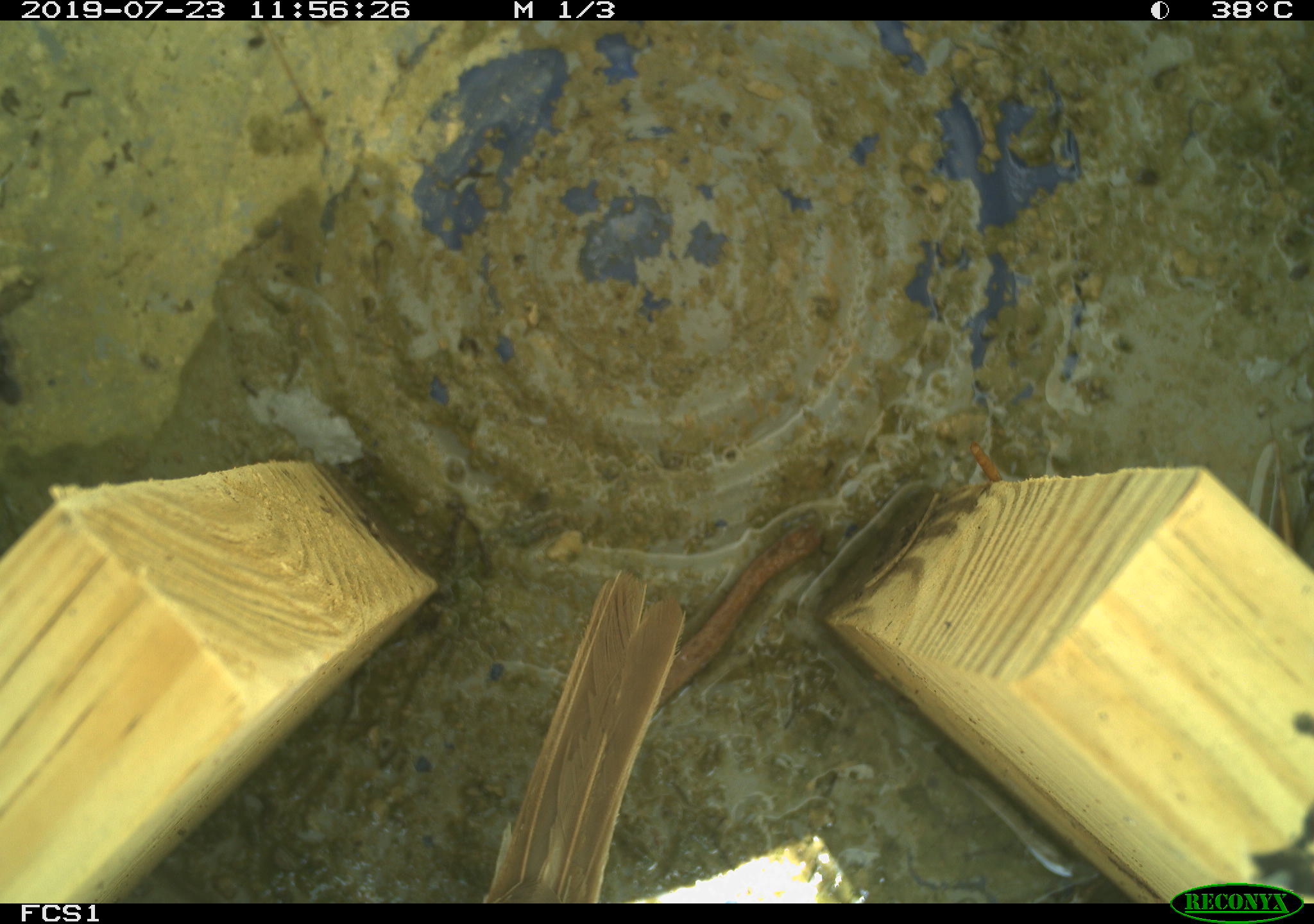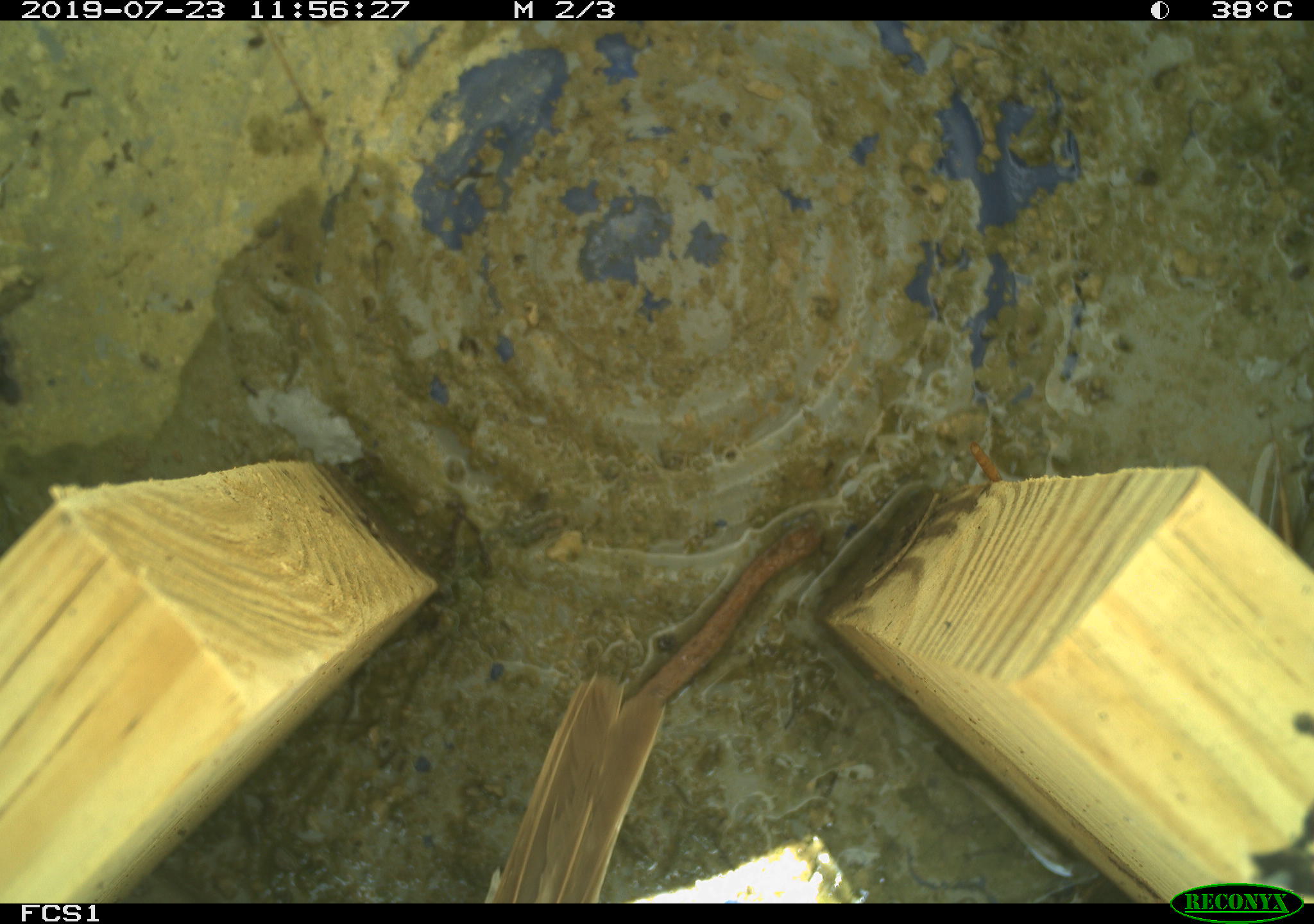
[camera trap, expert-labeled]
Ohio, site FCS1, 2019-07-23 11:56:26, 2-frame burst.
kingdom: Animalia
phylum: Chordata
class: Aves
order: Passeriformes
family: Passerellidae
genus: Melospiza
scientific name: Melospiza melodia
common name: song sparrow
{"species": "song sparrow (Melospiza melodia)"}